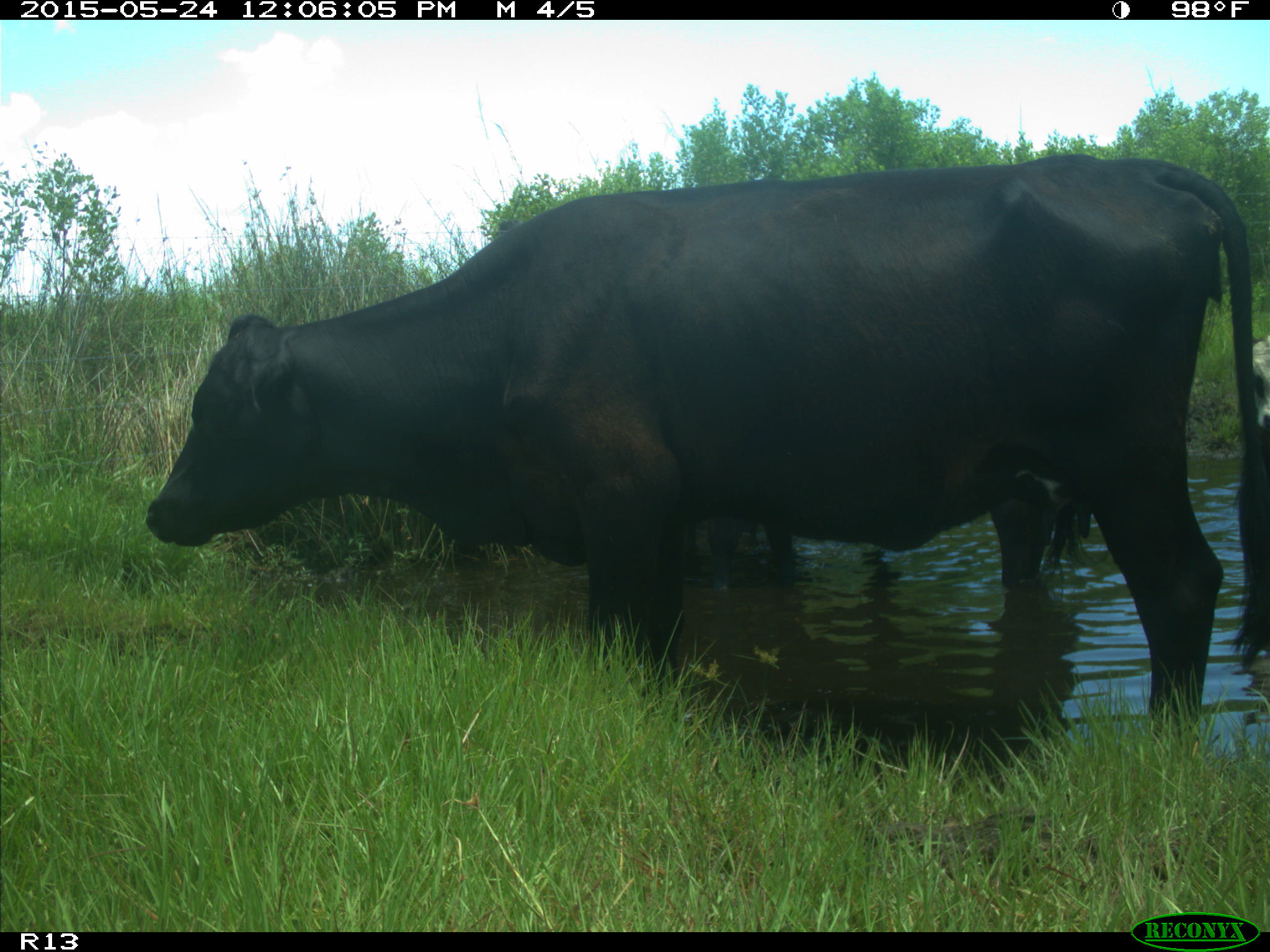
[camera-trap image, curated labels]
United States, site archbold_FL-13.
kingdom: Animalia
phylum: Chordata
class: Mammalia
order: Artiodactyla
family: Bovidae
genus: Bos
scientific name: Bos taurus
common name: domestic cow